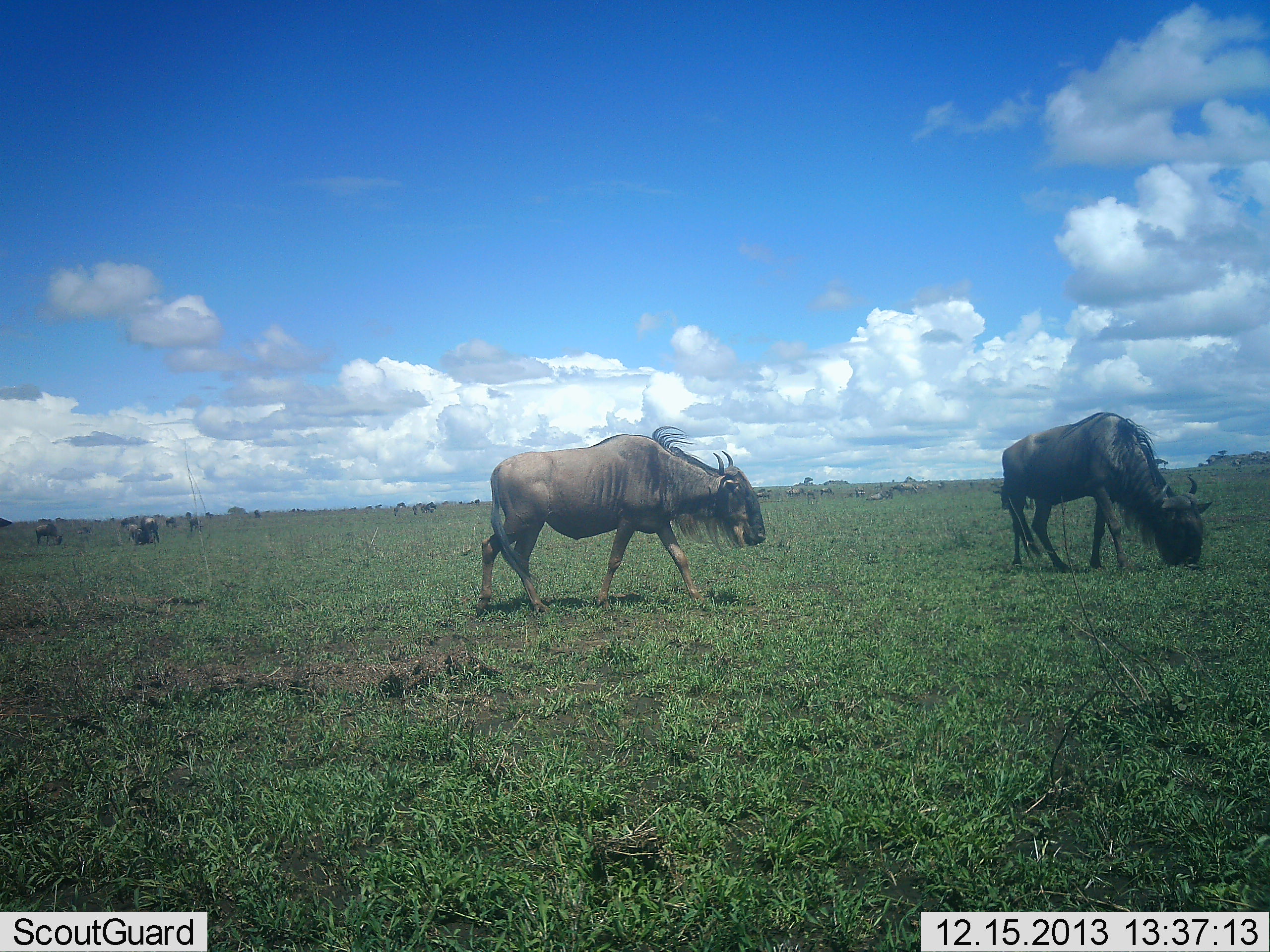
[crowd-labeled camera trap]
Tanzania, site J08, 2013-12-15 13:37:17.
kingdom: Animalia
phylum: Chordata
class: Mammalia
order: Artiodactyla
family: Bovidae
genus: Connochaetes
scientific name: Connochaetes taurinus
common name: blue wildebeest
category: wildebeest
Wildebeest (blue wildebeest) (Connochaetes taurinus), count 11-50. Behavior (volunteer vote fractions): standing 40%, resting 0%, moving 40%, interacting 10%. Young present (vote fraction): 0%. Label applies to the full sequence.